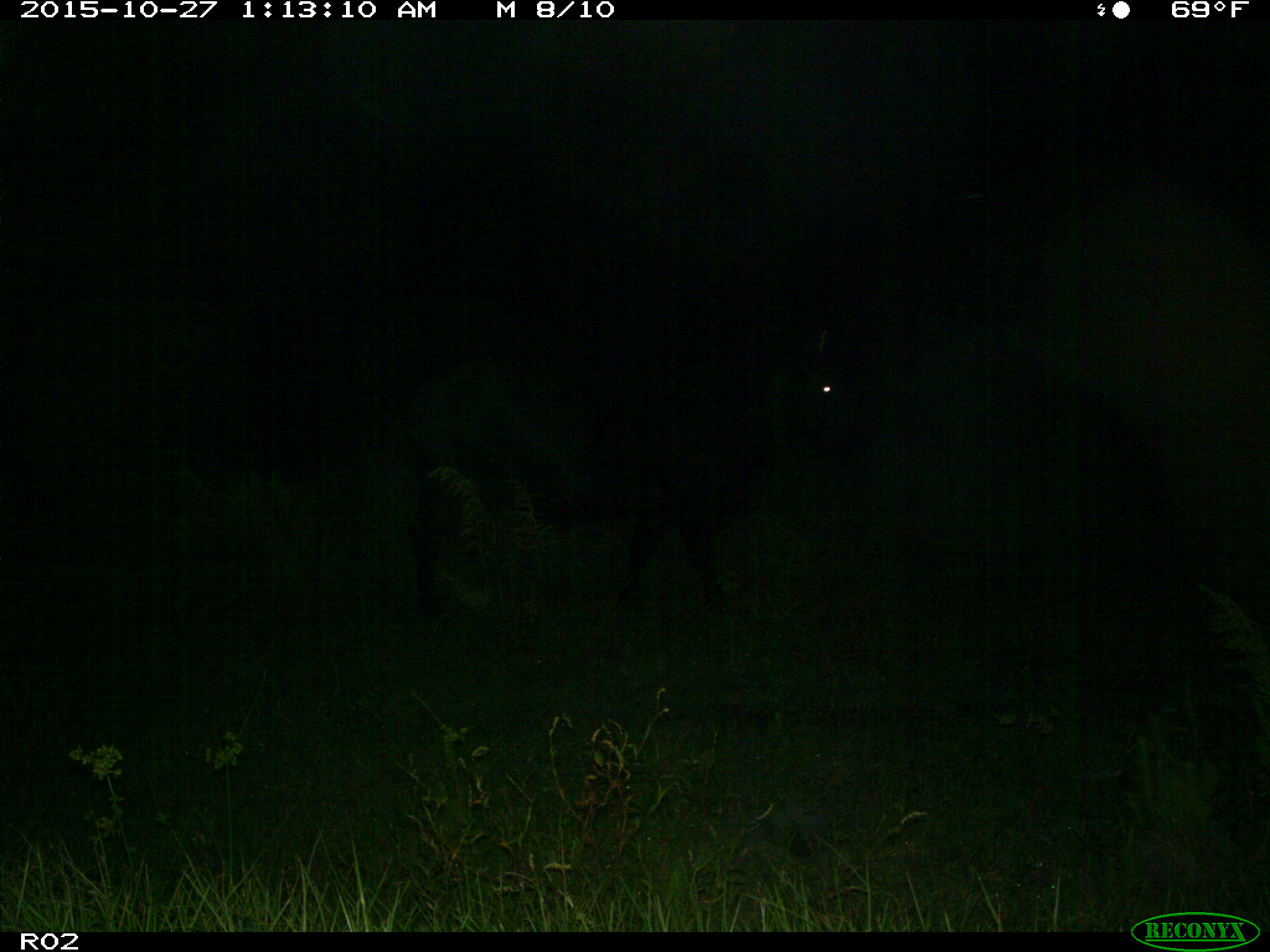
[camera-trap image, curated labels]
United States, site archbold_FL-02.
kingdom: Animalia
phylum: Chordata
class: Mammalia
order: Artiodactyla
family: Bovidae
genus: Bos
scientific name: Bos taurus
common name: domestic cow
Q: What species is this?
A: Bos taurus (domestic cow).